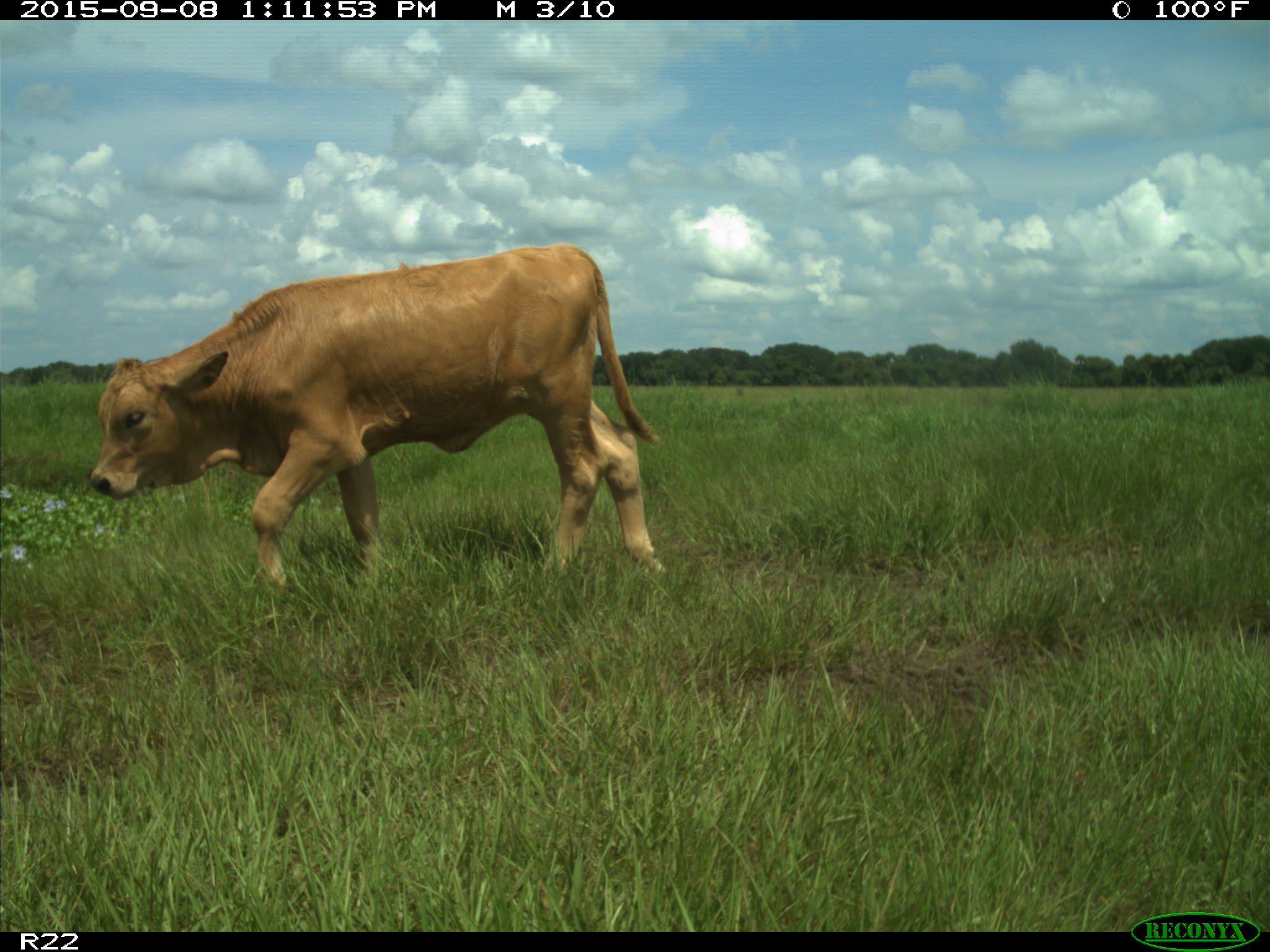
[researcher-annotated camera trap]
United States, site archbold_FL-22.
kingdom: Animalia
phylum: Chordata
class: Mammalia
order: Artiodactyla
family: Bovidae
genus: Bos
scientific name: Bos taurus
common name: domestic cow